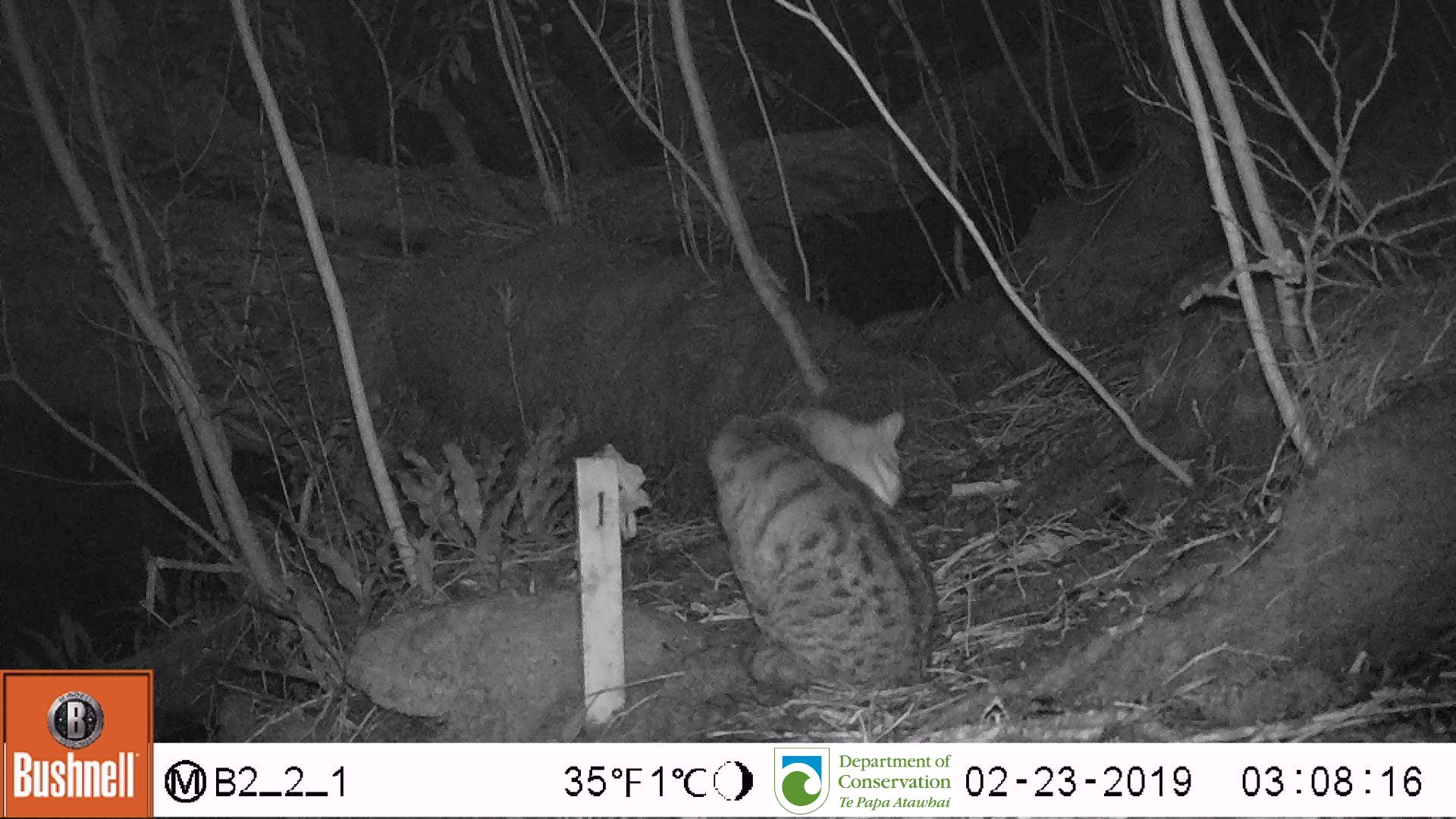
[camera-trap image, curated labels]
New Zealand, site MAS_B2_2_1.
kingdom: Animalia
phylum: Chordata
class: Mammalia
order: Carnivora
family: Felidae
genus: Felis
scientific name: Felis catus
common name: domestic cat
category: cat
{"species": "cat (domestic cat) (Felis catus)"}